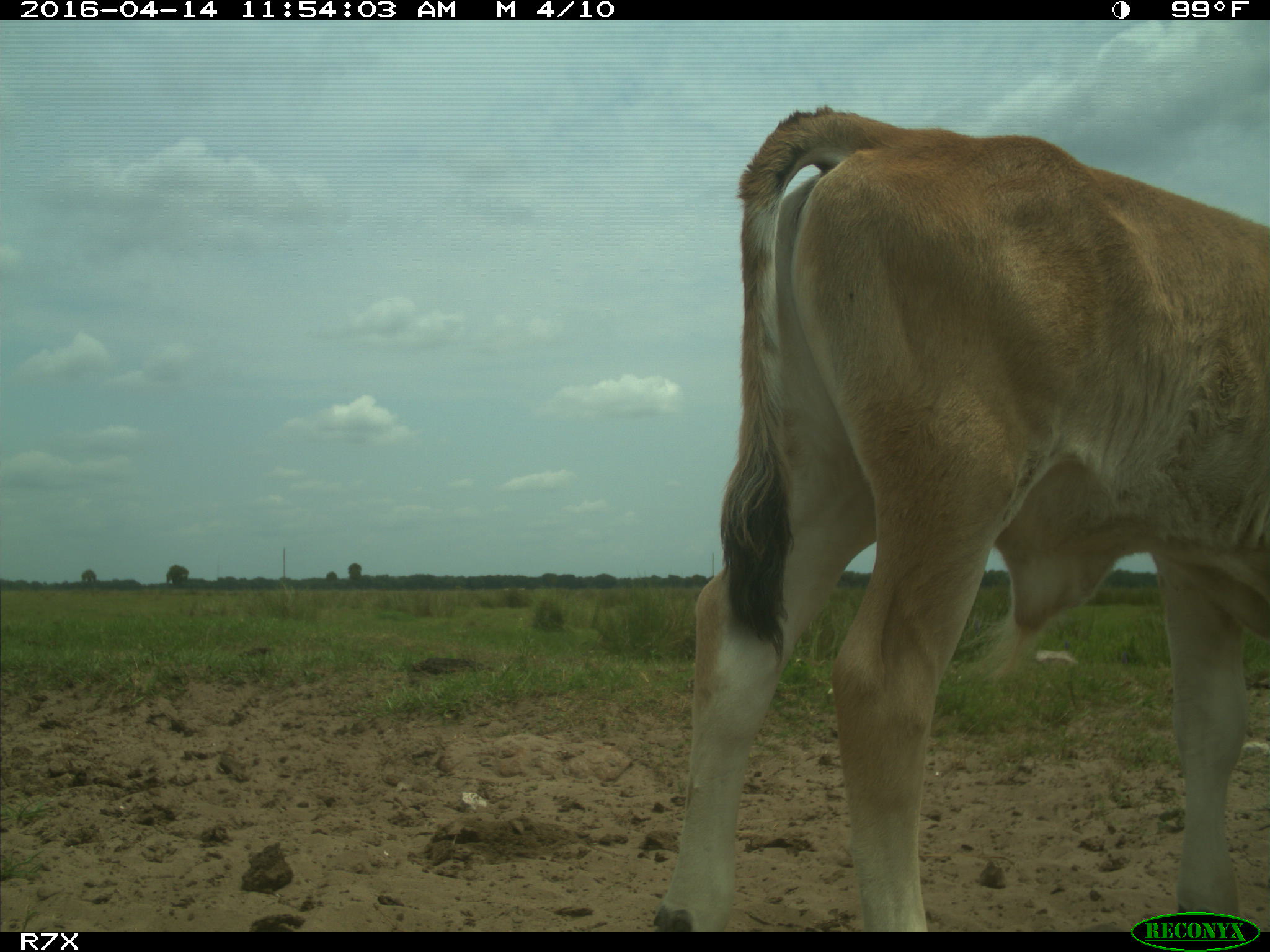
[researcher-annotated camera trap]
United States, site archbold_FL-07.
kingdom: Animalia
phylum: Chordata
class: Mammalia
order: Artiodactyla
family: Bovidae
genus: Bos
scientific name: Bos taurus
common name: domestic cow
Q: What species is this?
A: Bos taurus (domestic cow).